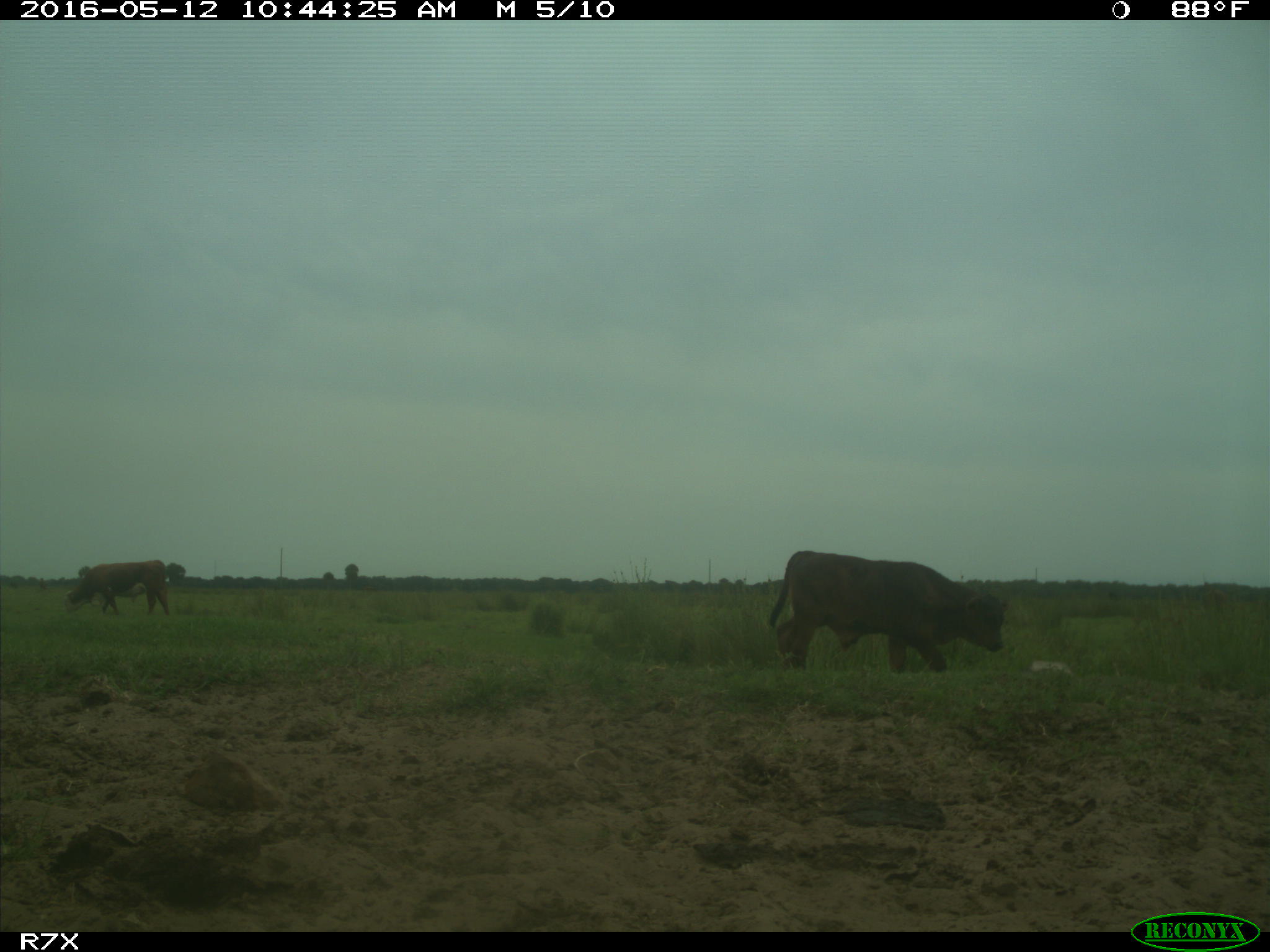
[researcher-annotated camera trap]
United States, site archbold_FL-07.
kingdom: Animalia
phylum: Chordata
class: Mammalia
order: Artiodactyla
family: Bovidae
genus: Bos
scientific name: Bos taurus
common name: domestic cow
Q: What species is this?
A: Bos taurus (domestic cow).